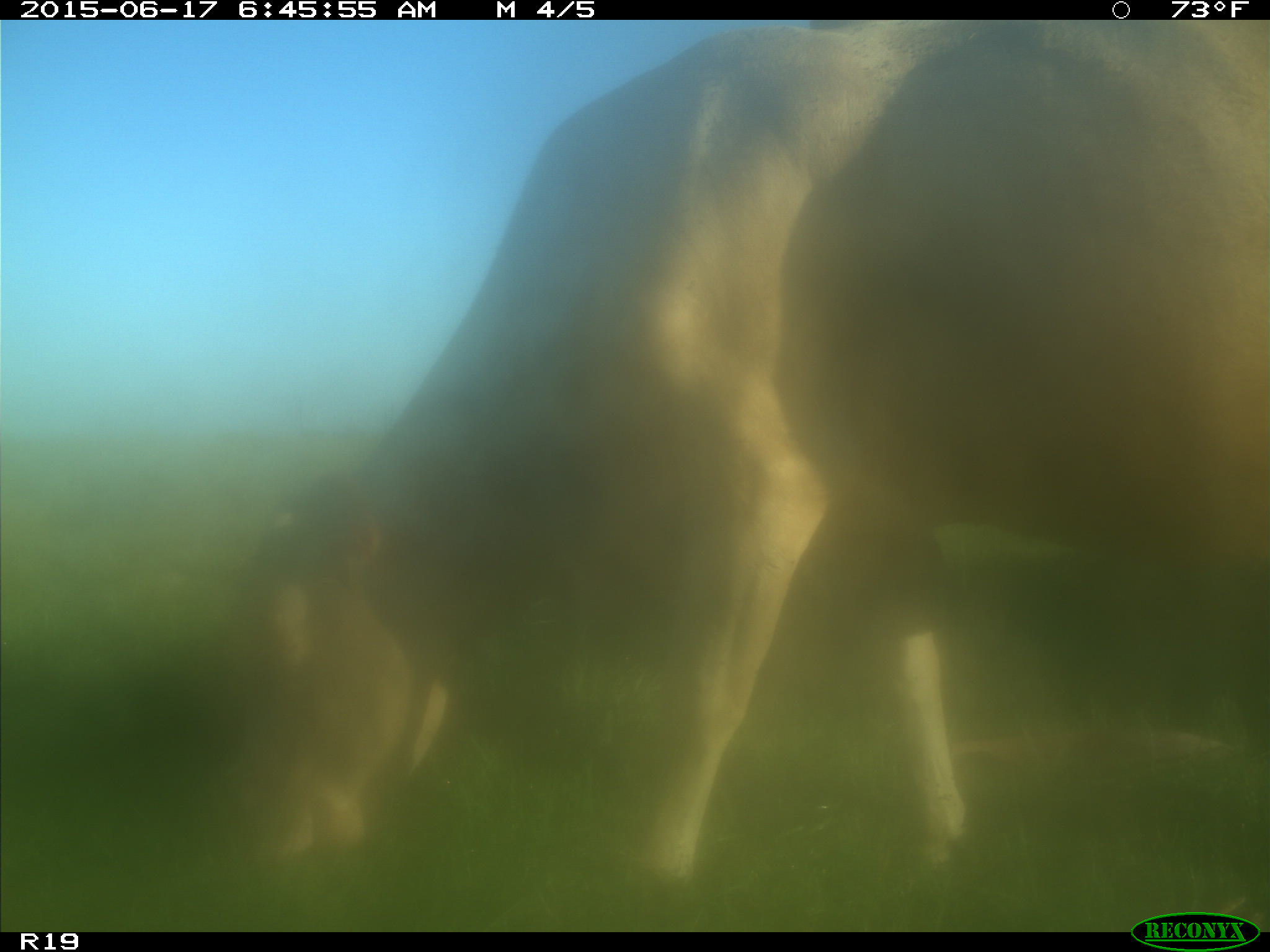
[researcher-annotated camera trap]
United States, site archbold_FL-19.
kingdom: Animalia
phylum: Chordata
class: Mammalia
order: Artiodactyla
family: Bovidae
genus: Bos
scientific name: Bos taurus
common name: domestic cow